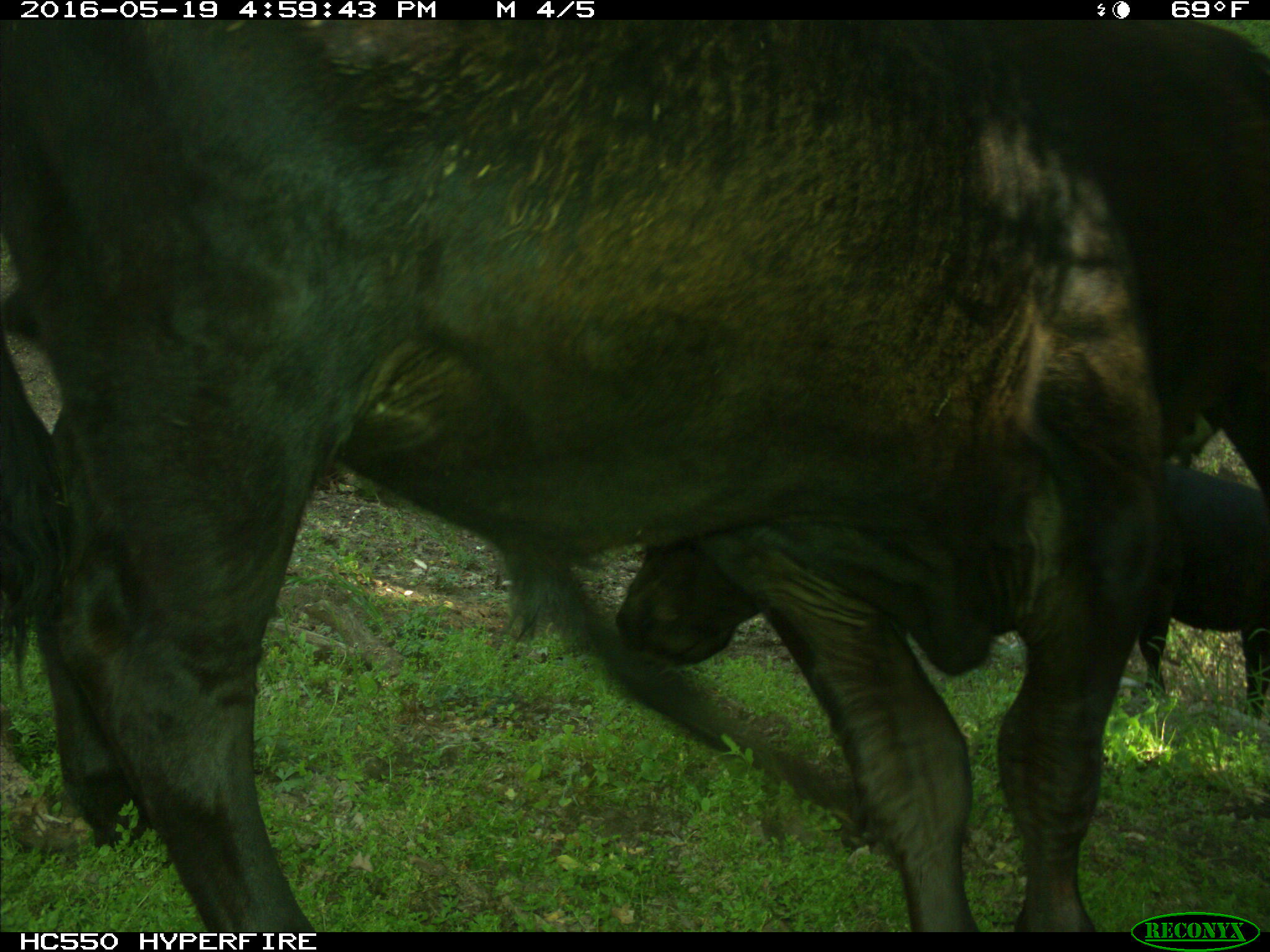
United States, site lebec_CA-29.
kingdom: Animalia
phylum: Chordata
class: Mammalia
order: Artiodactyla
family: Bovidae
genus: Bos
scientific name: Bos taurus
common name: domestic cow